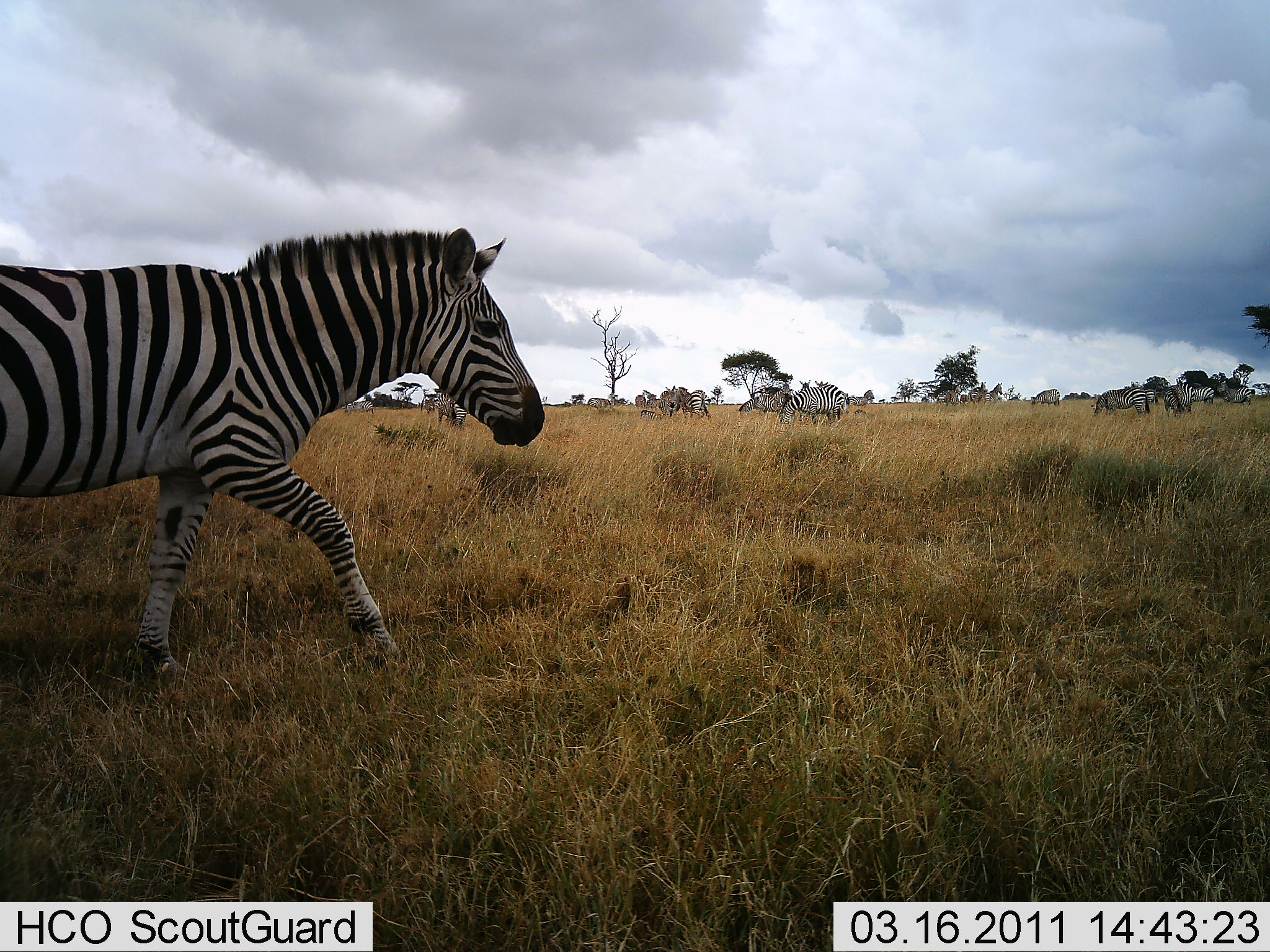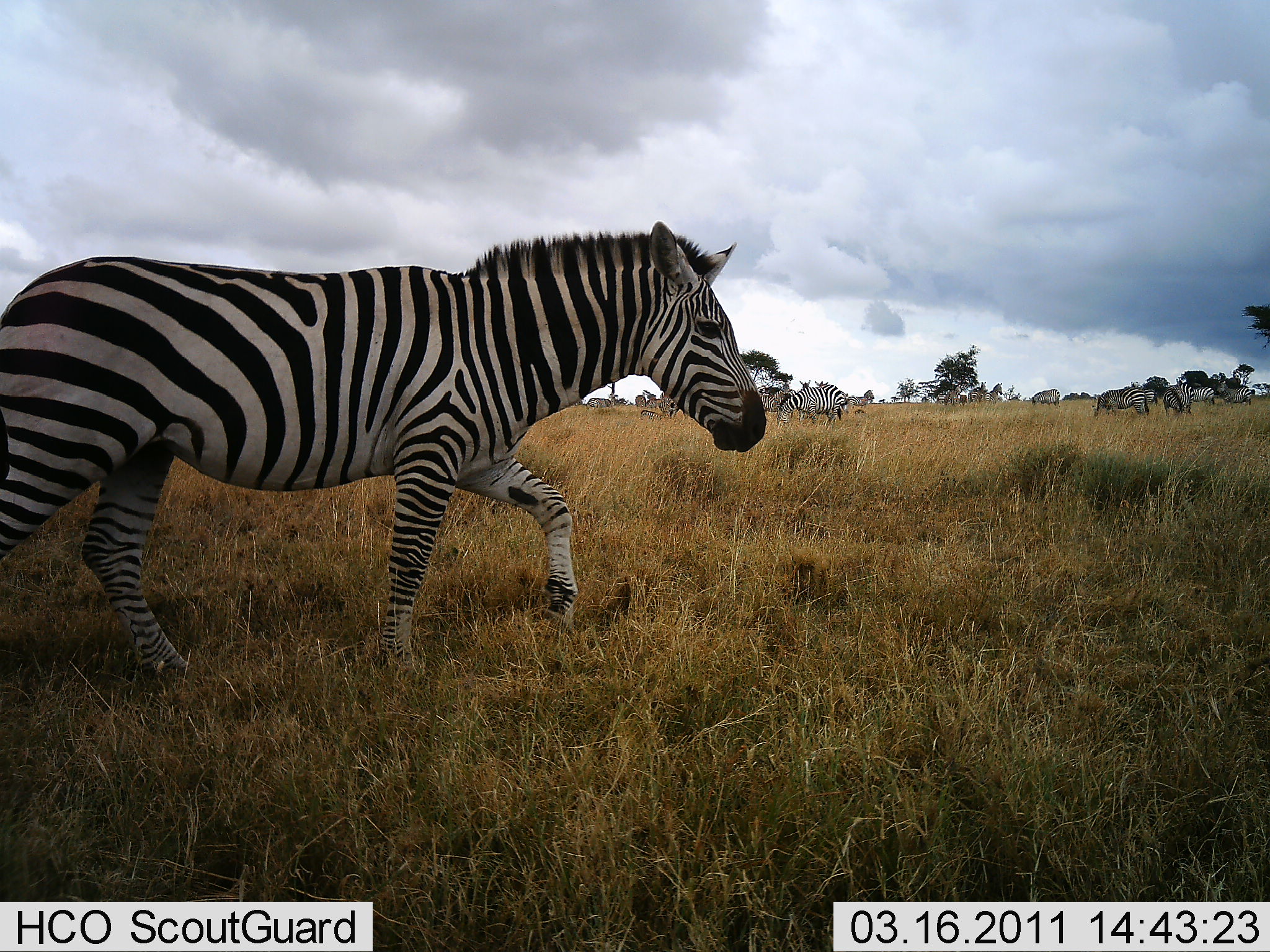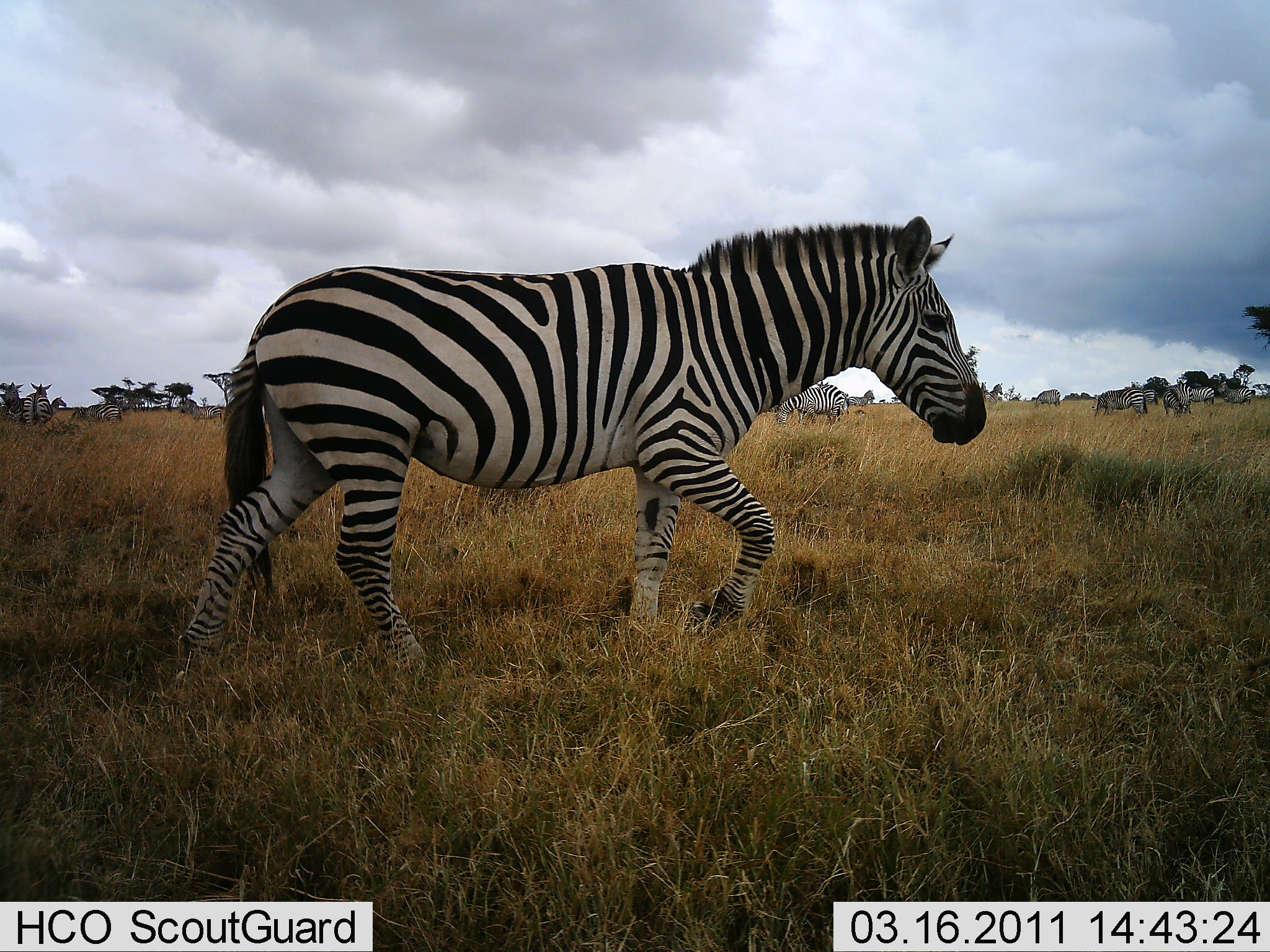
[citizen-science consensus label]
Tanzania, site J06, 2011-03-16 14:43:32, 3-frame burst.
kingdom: Animalia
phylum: Chordata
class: Mammalia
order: Perissodactyla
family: Equidae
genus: Equus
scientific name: Equus quagga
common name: plains zebra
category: zebra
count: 9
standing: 73%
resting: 9%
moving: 100%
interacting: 9%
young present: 0%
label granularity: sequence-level